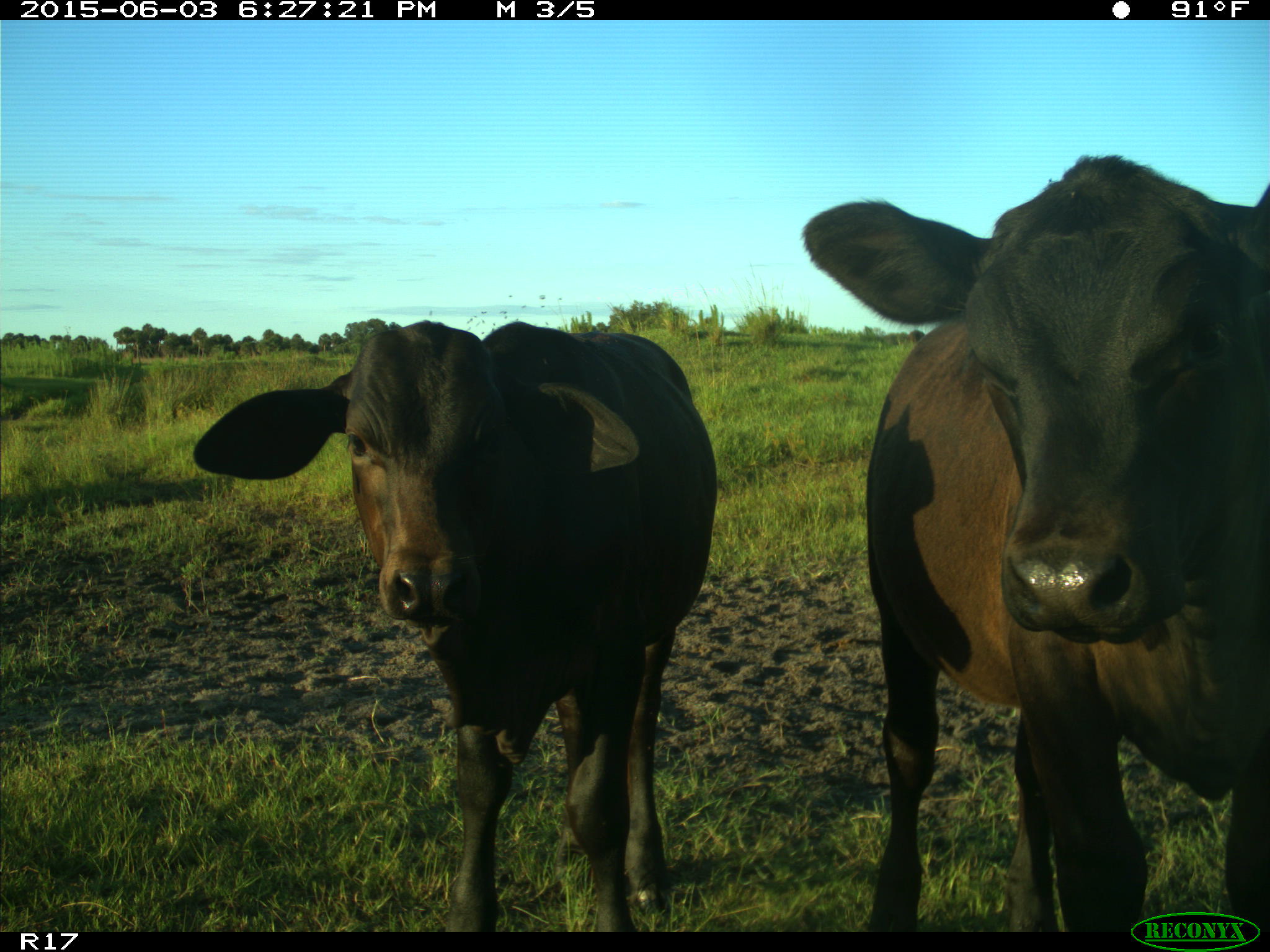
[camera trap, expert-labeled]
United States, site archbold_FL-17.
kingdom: Animalia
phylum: Chordata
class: Mammalia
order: Artiodactyla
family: Bovidae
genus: Bos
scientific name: Bos taurus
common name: domestic cow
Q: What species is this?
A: Bos taurus (domestic cow).